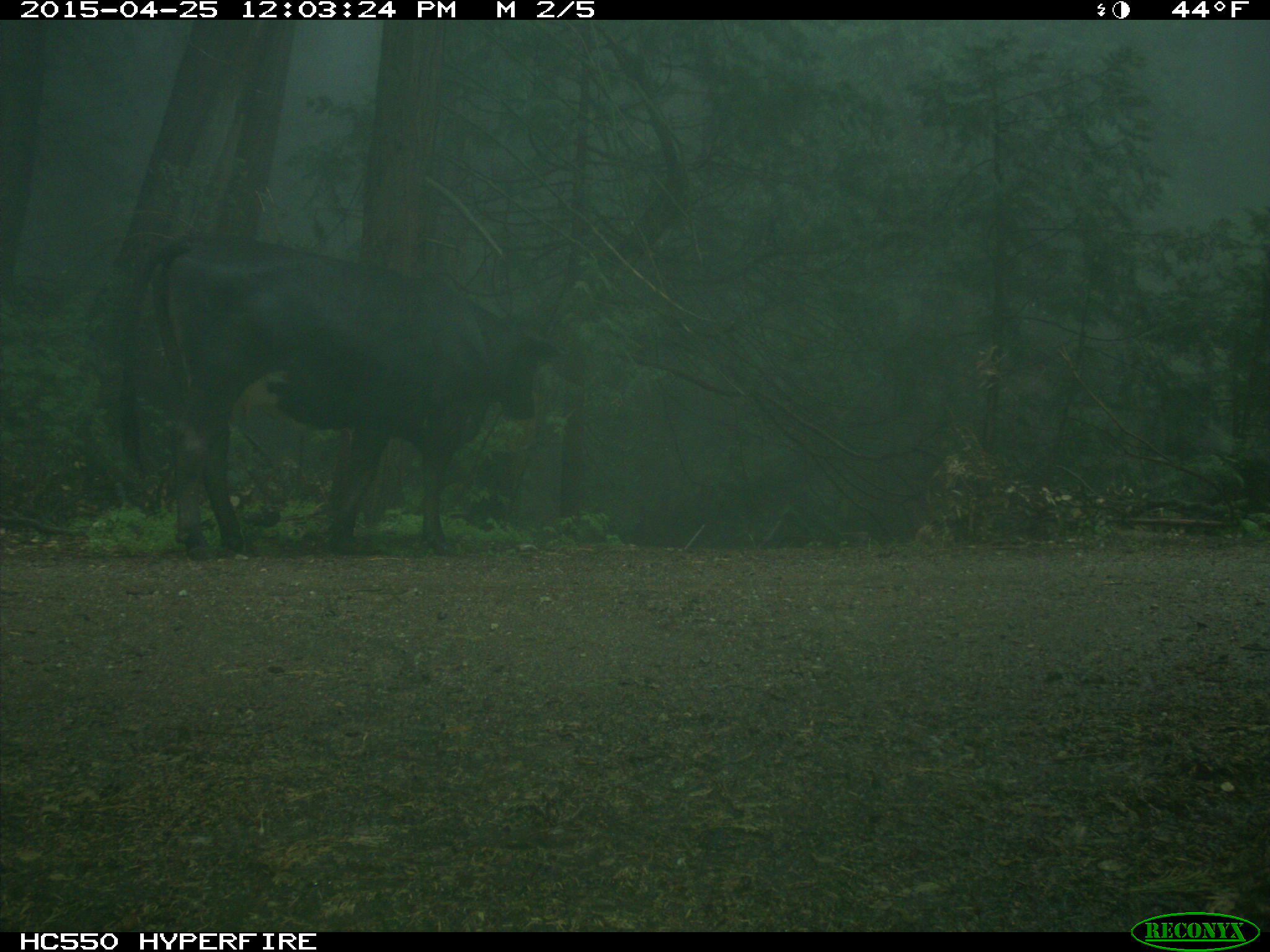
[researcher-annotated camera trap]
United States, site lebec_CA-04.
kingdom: Animalia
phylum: Chordata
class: Mammalia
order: Artiodactyla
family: Bovidae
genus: Bos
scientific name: Bos taurus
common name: domestic cow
Bos taurus (domestic cow).